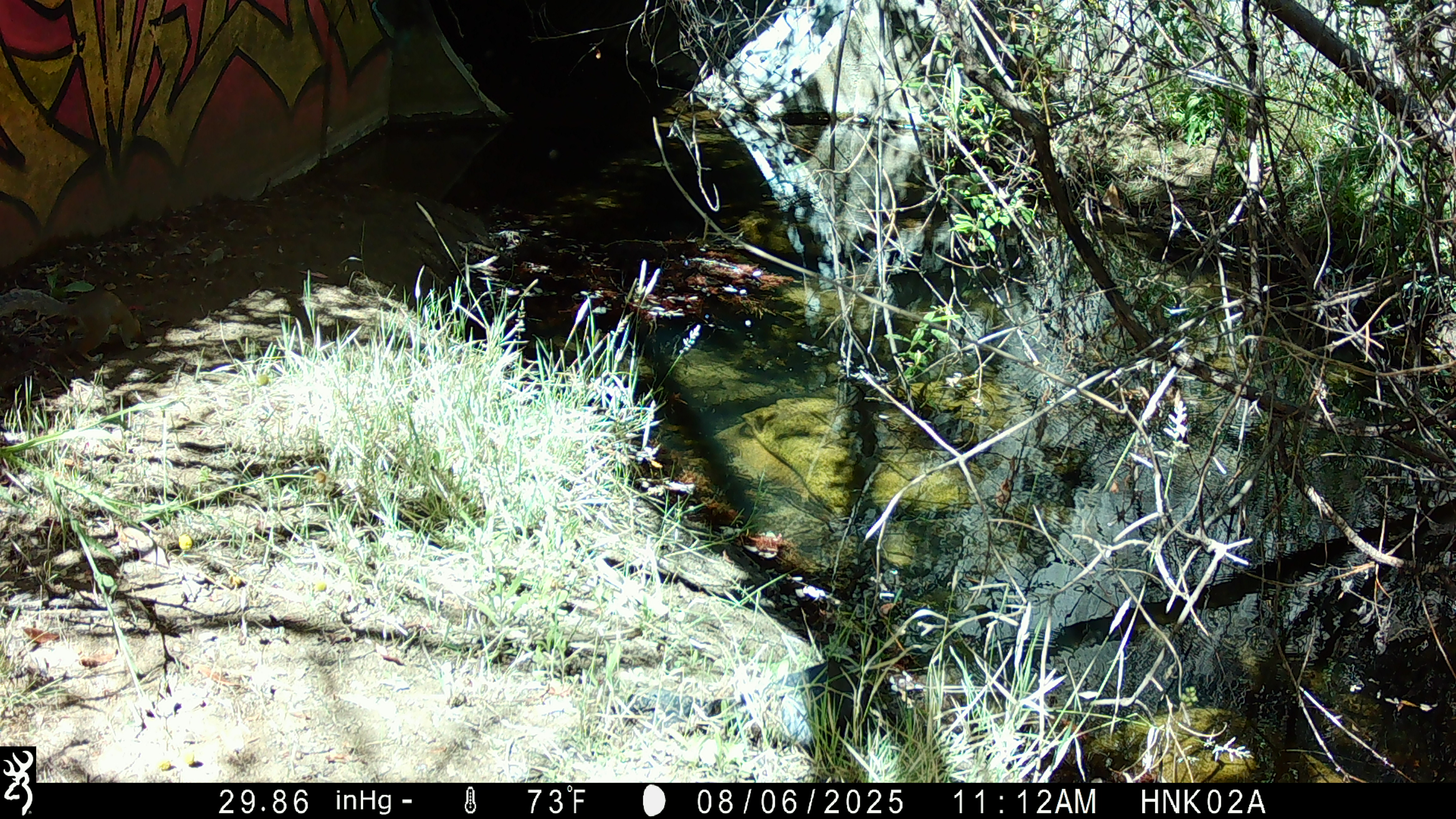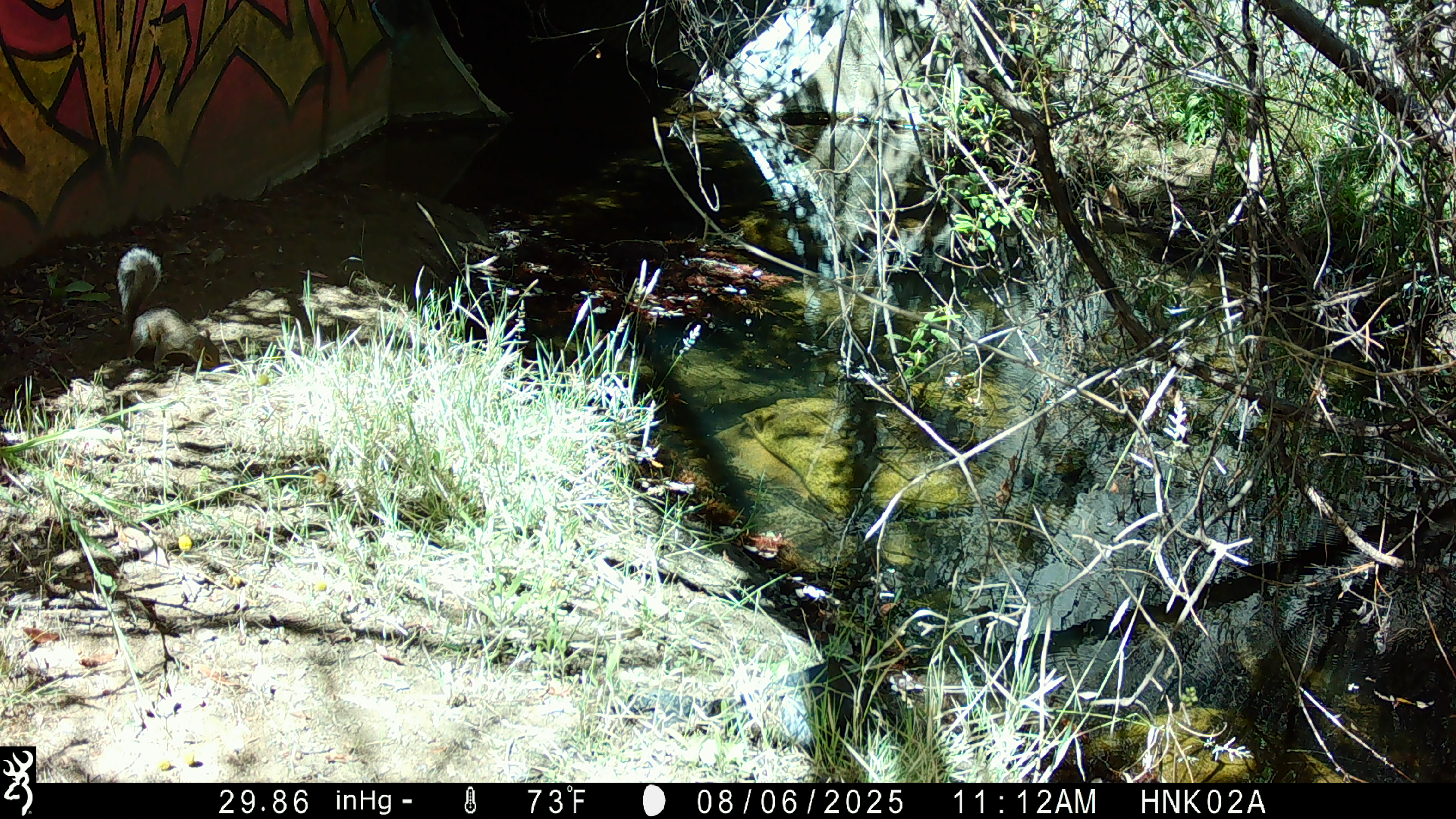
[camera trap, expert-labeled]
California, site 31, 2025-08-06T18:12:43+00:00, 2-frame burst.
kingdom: Animalia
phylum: Chordata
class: Mammalia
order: Rodentia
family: Sciuridae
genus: Sciurus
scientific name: Sciurus carolinensis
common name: eastern gray squirrel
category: eastern grey squirrel